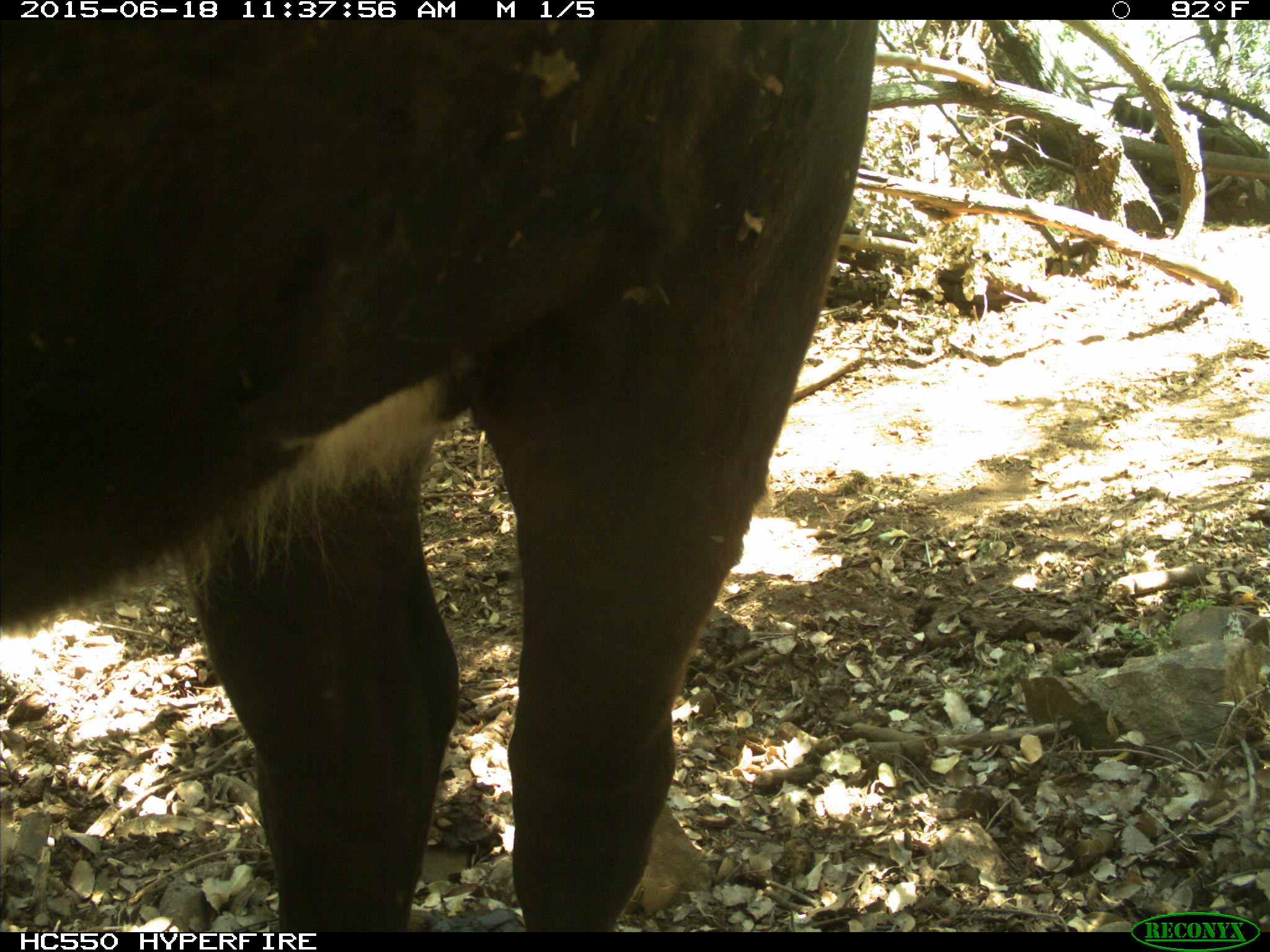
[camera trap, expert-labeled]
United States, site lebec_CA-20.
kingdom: Animalia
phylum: Chordata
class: Mammalia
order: Artiodactyla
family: Bovidae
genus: Bos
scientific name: Bos taurus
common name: domestic cow